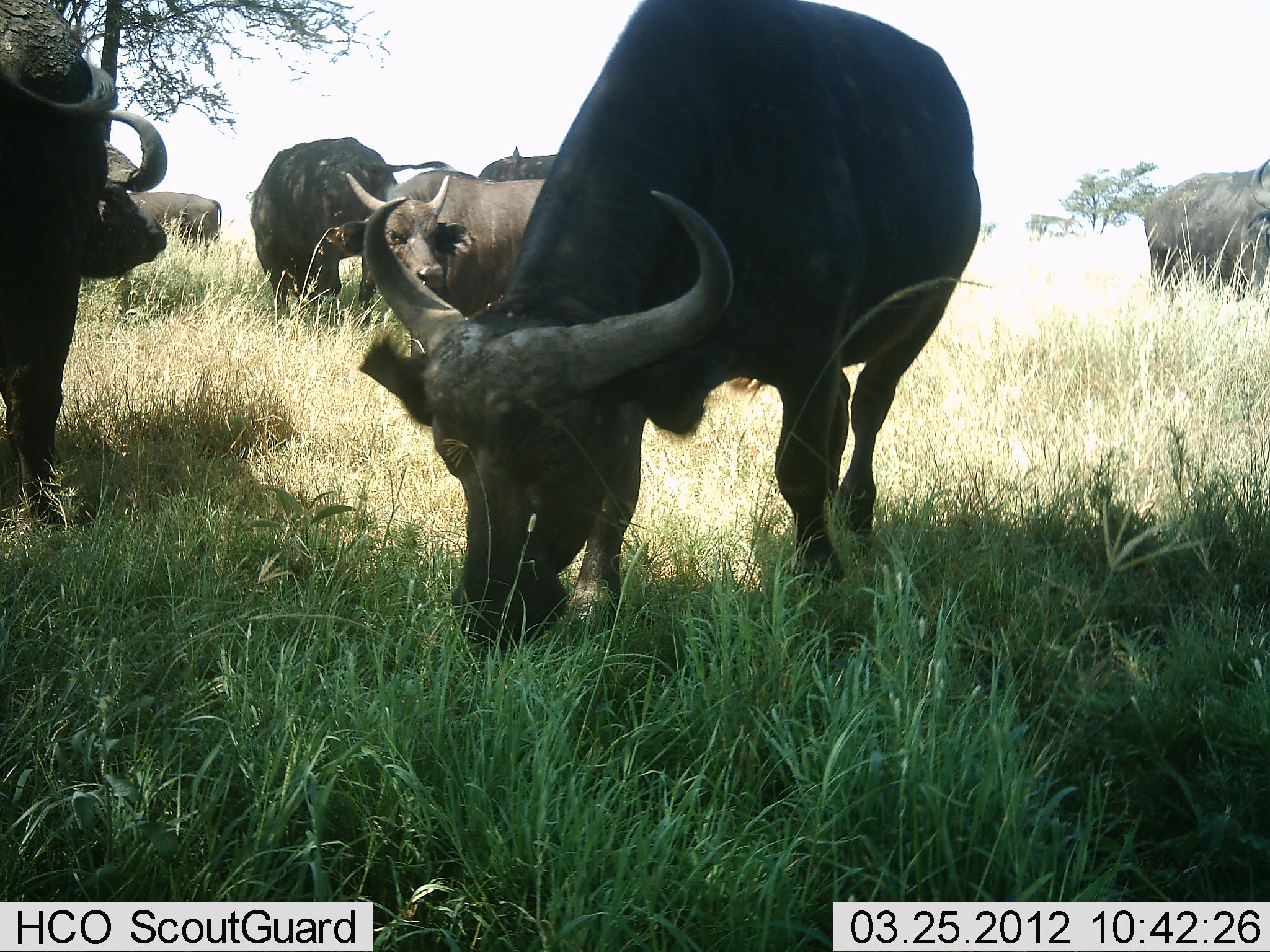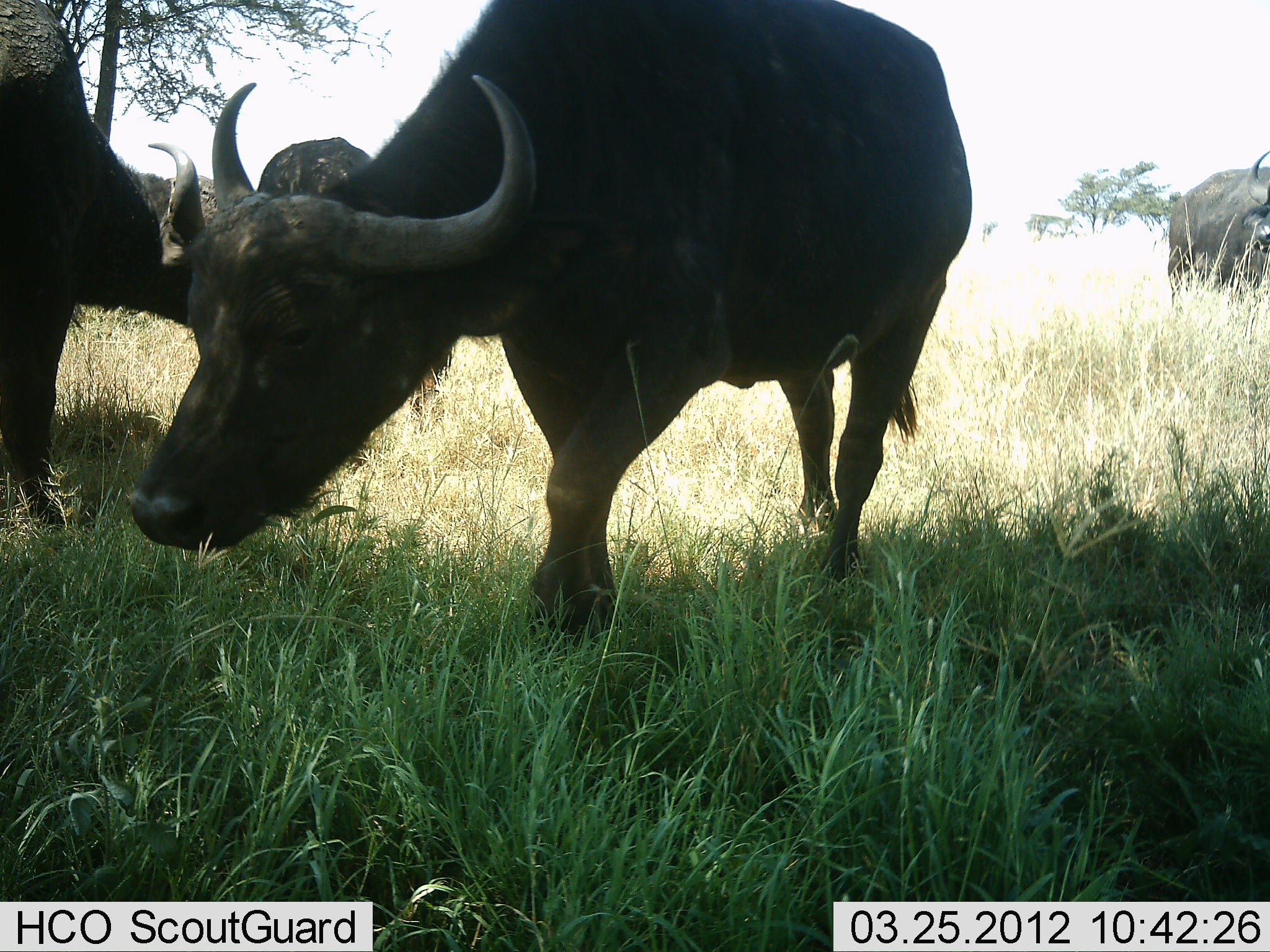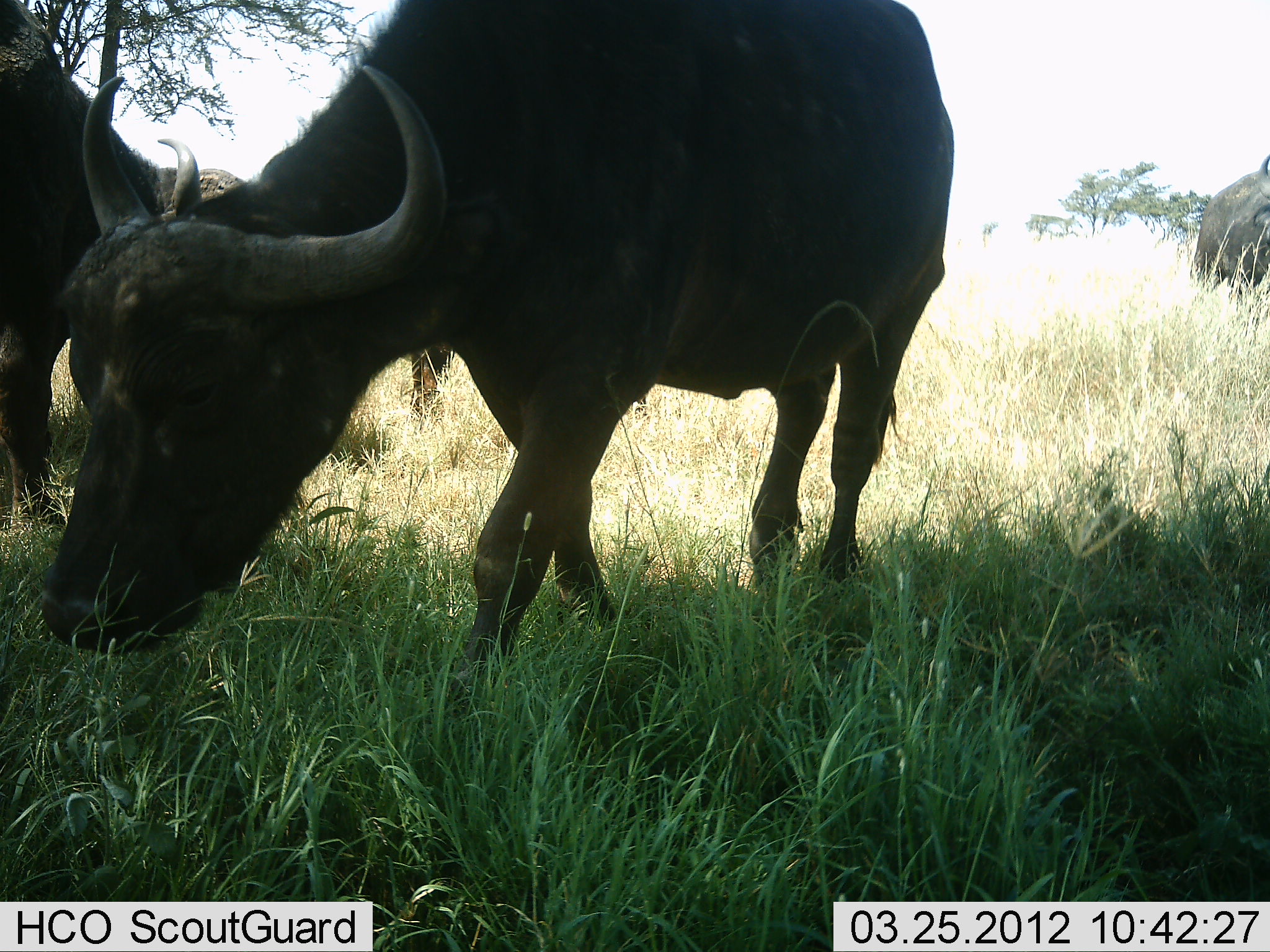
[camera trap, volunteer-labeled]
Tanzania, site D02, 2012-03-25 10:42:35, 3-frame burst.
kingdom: Animalia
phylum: Chordata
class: Mammalia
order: Artiodactyla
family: Bovidae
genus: Syncerus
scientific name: Syncerus caffer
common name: cape buffalo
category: buffalo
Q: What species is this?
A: Buffalo (cape buffalo) (Syncerus caffer).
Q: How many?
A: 7.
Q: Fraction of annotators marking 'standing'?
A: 64%.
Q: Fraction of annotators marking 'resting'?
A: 0%.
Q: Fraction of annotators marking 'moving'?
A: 57%.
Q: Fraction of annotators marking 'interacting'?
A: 7%.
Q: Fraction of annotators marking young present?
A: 0%.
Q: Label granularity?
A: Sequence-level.